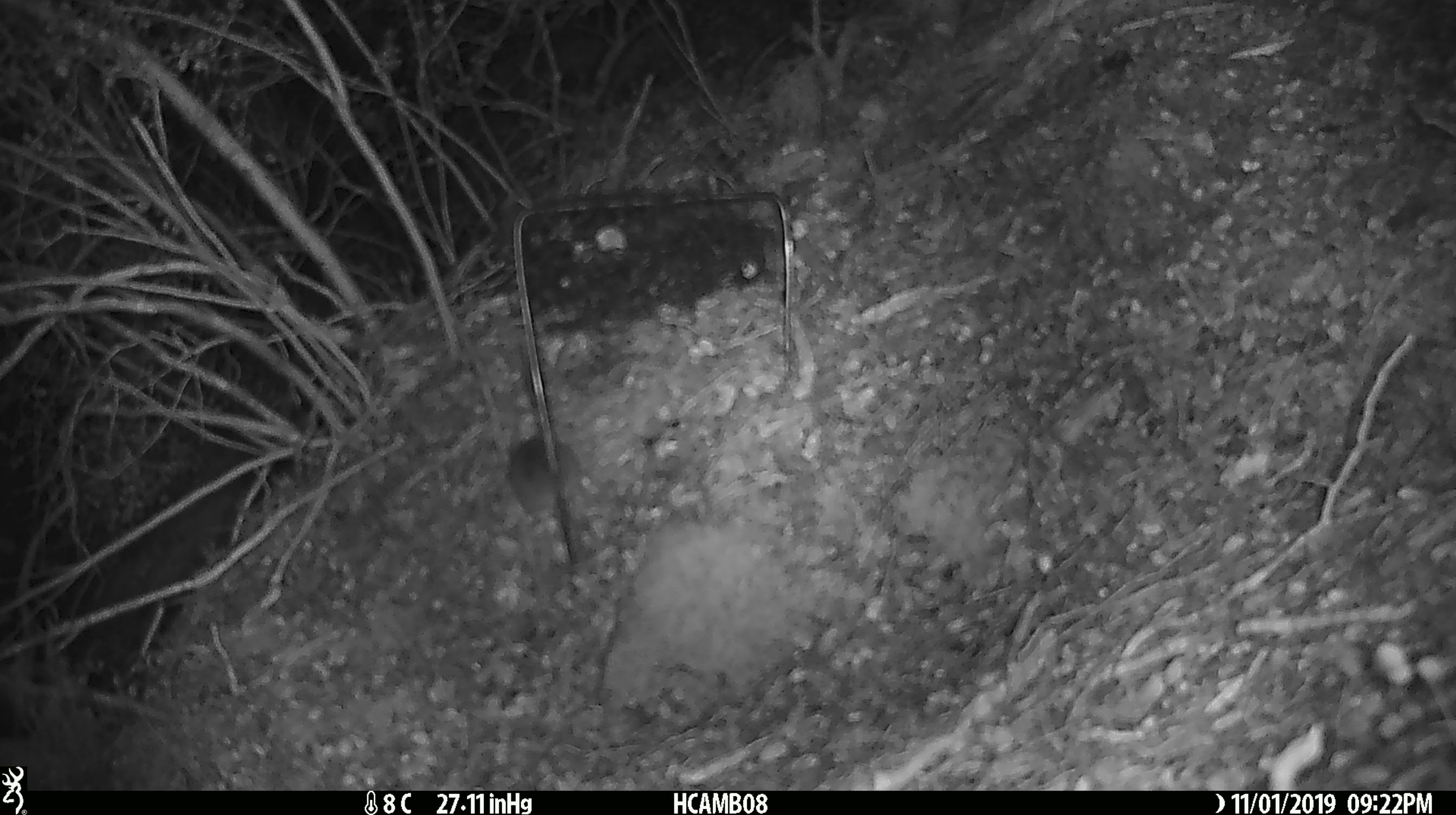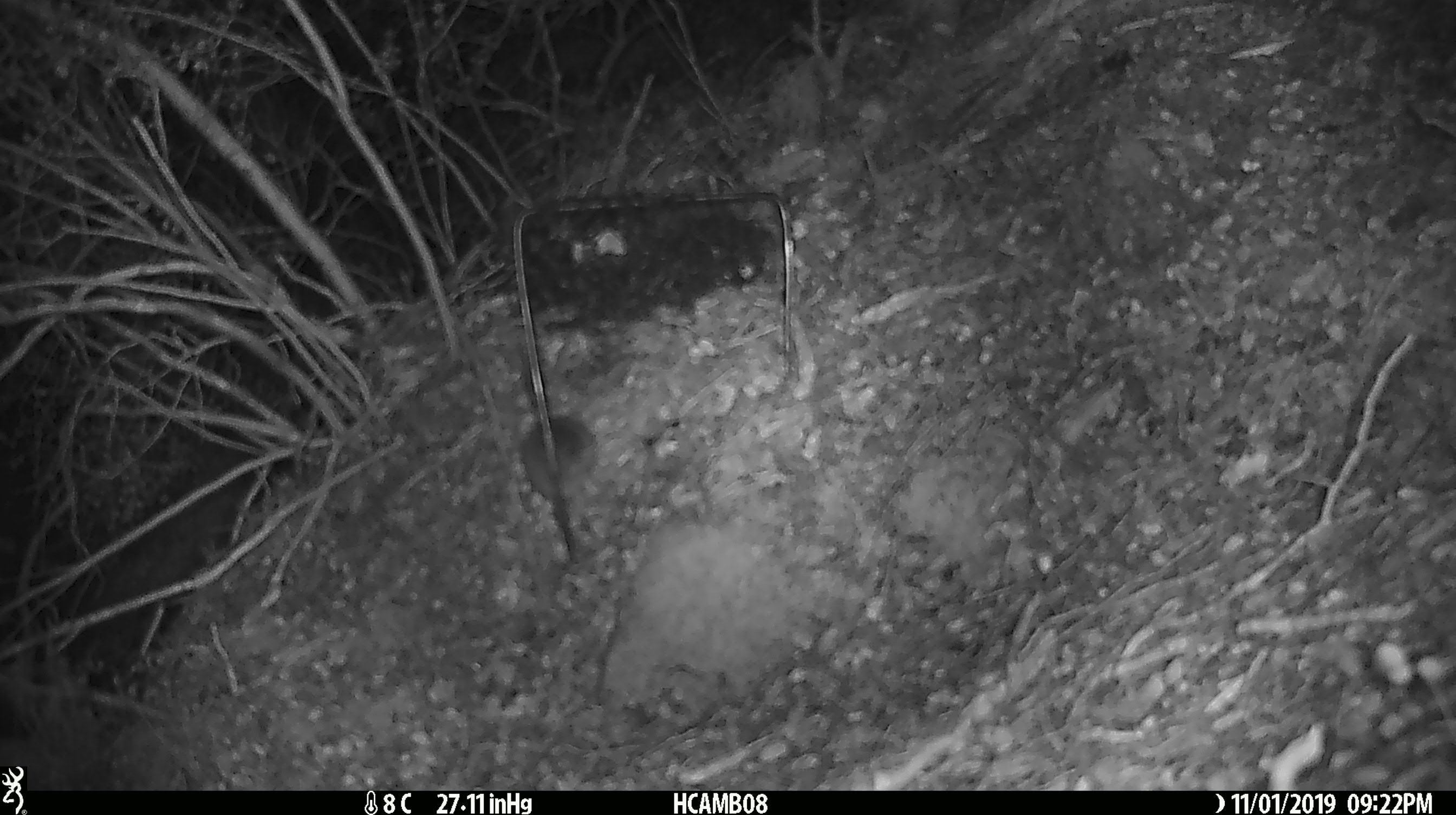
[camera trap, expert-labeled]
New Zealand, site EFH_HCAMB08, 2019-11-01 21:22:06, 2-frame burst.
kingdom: Animalia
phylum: Chordata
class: Mammalia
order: Rodentia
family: Muridae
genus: Mus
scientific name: Mus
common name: mouse